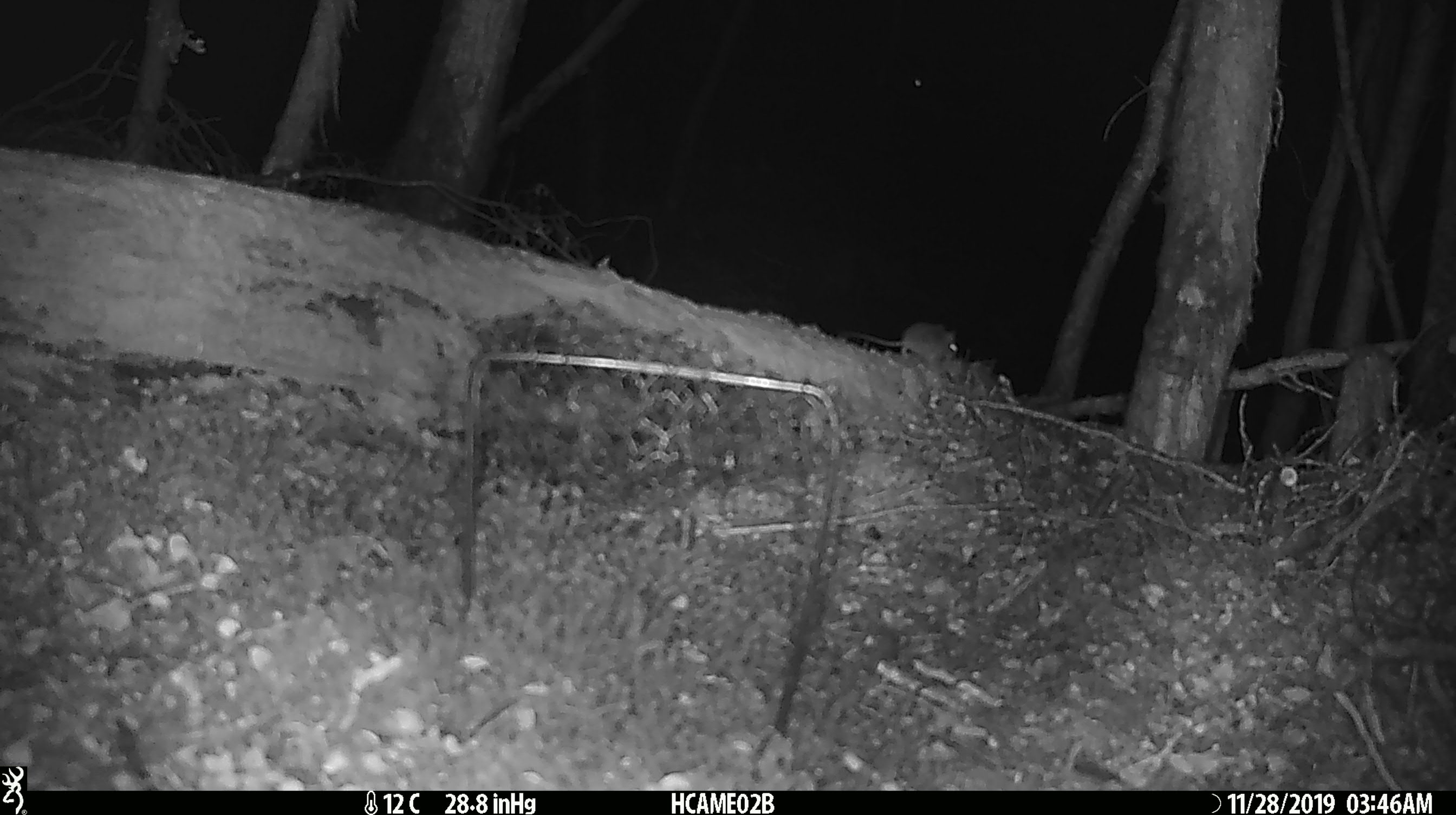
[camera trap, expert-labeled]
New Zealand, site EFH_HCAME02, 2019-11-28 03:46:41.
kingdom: Animalia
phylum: Chordata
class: Mammalia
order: Rodentia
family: Muridae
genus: Mus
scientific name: Mus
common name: mouse